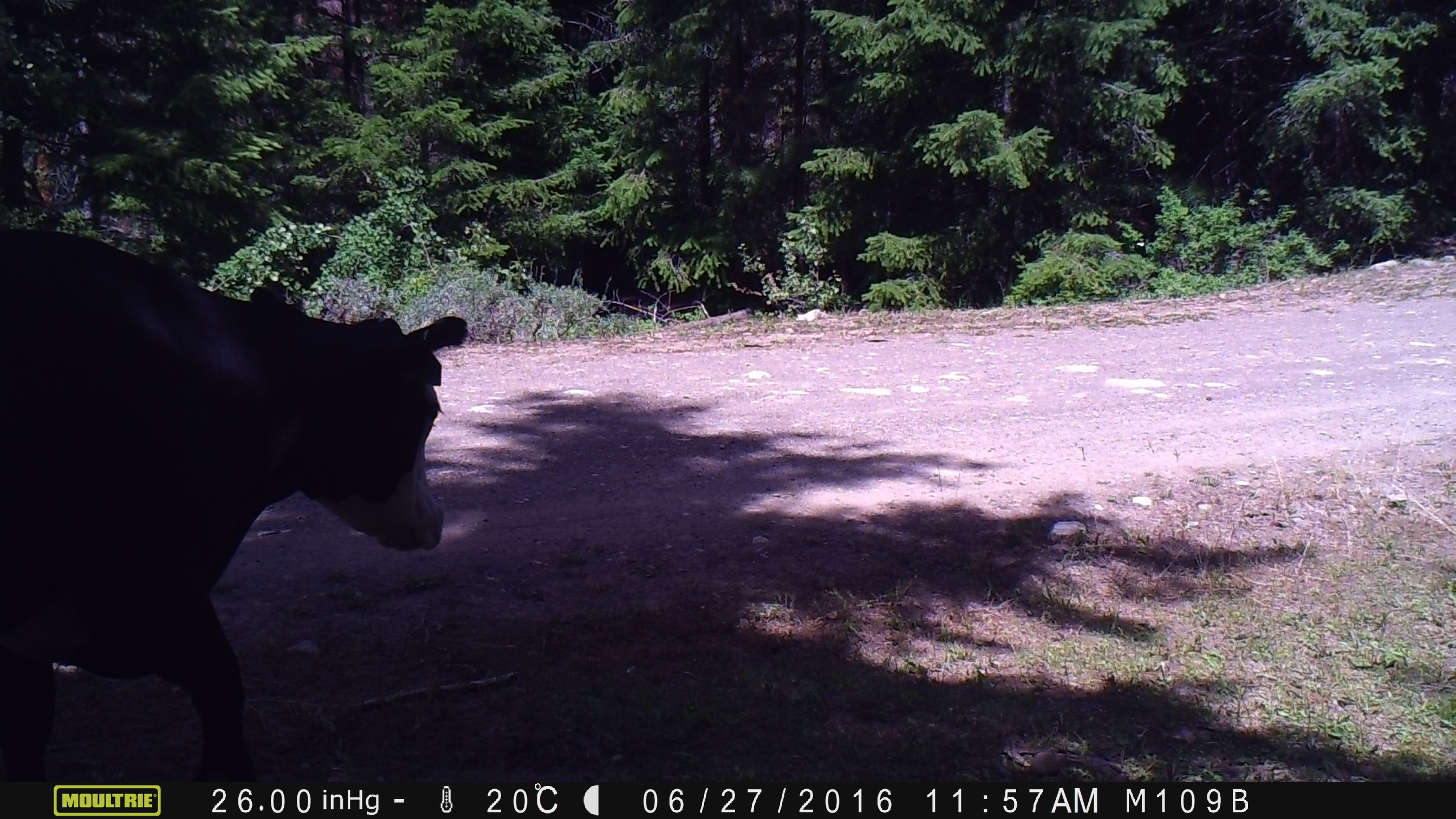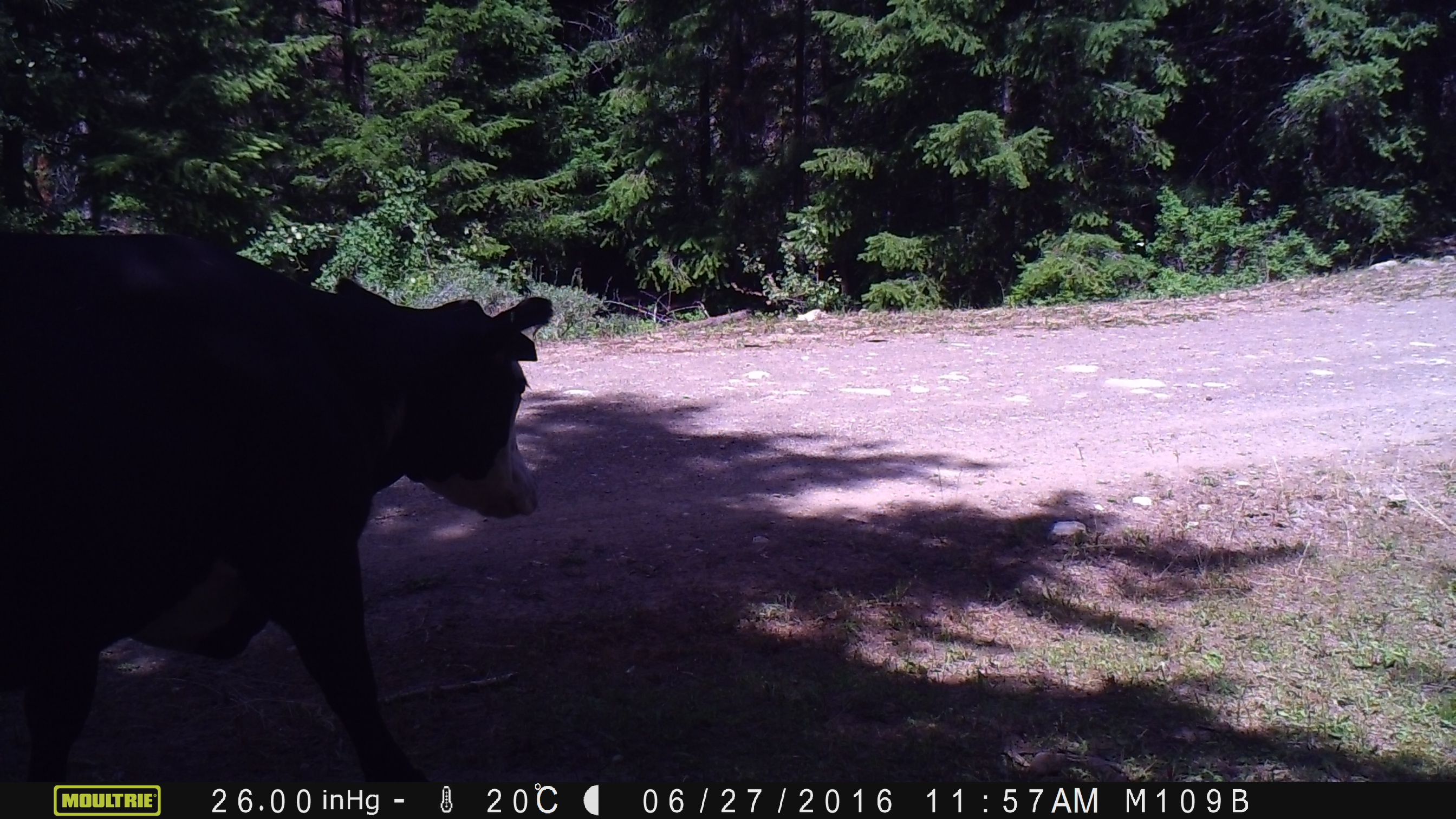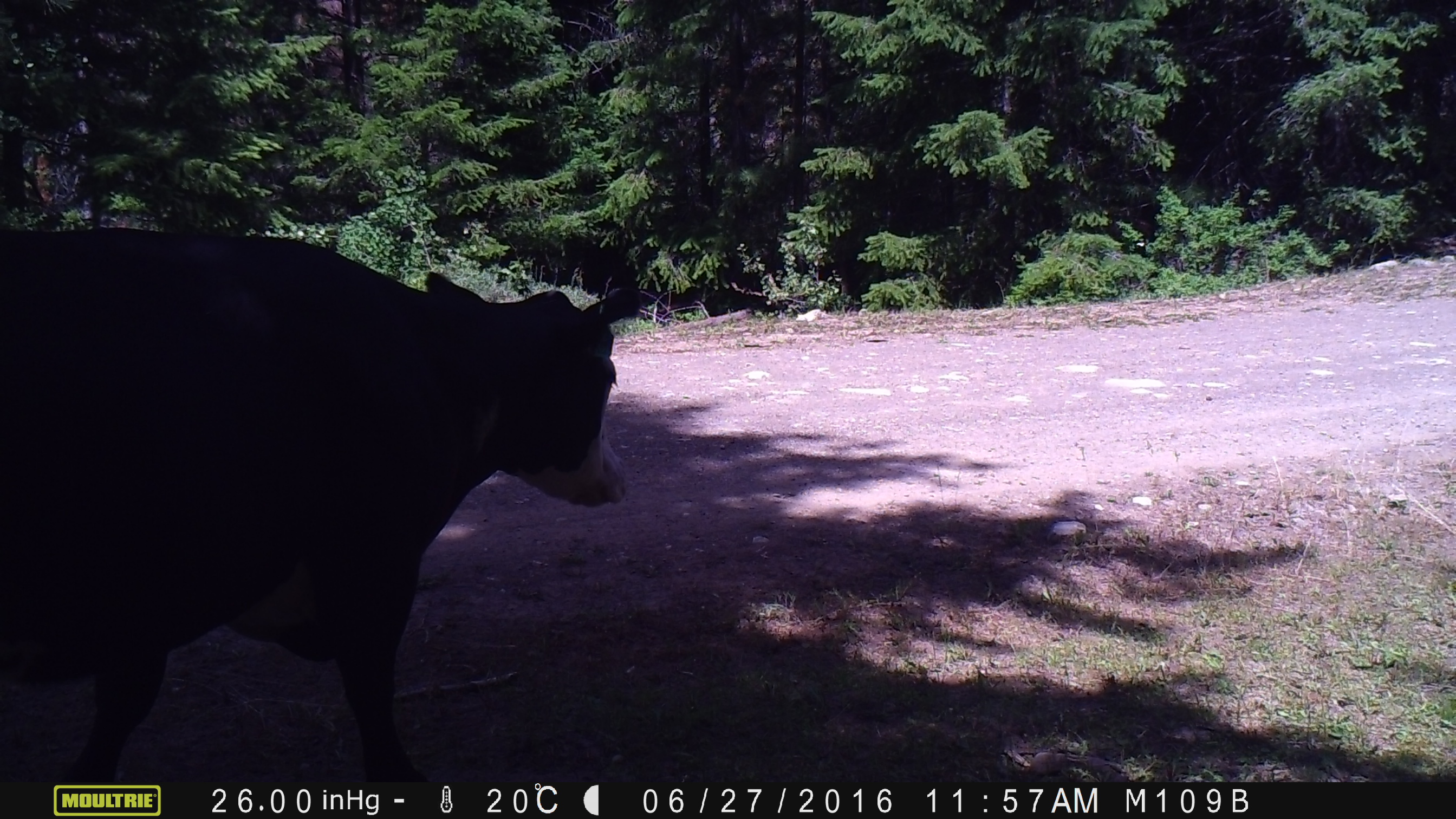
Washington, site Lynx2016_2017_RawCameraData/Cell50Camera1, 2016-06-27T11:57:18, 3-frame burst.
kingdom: Animalia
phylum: Chordata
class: Mammalia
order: Artiodactyla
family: Bovidae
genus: Bos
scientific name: Bos taurus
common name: domestic cattle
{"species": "domestic cattle (Bos taurus)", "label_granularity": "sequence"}